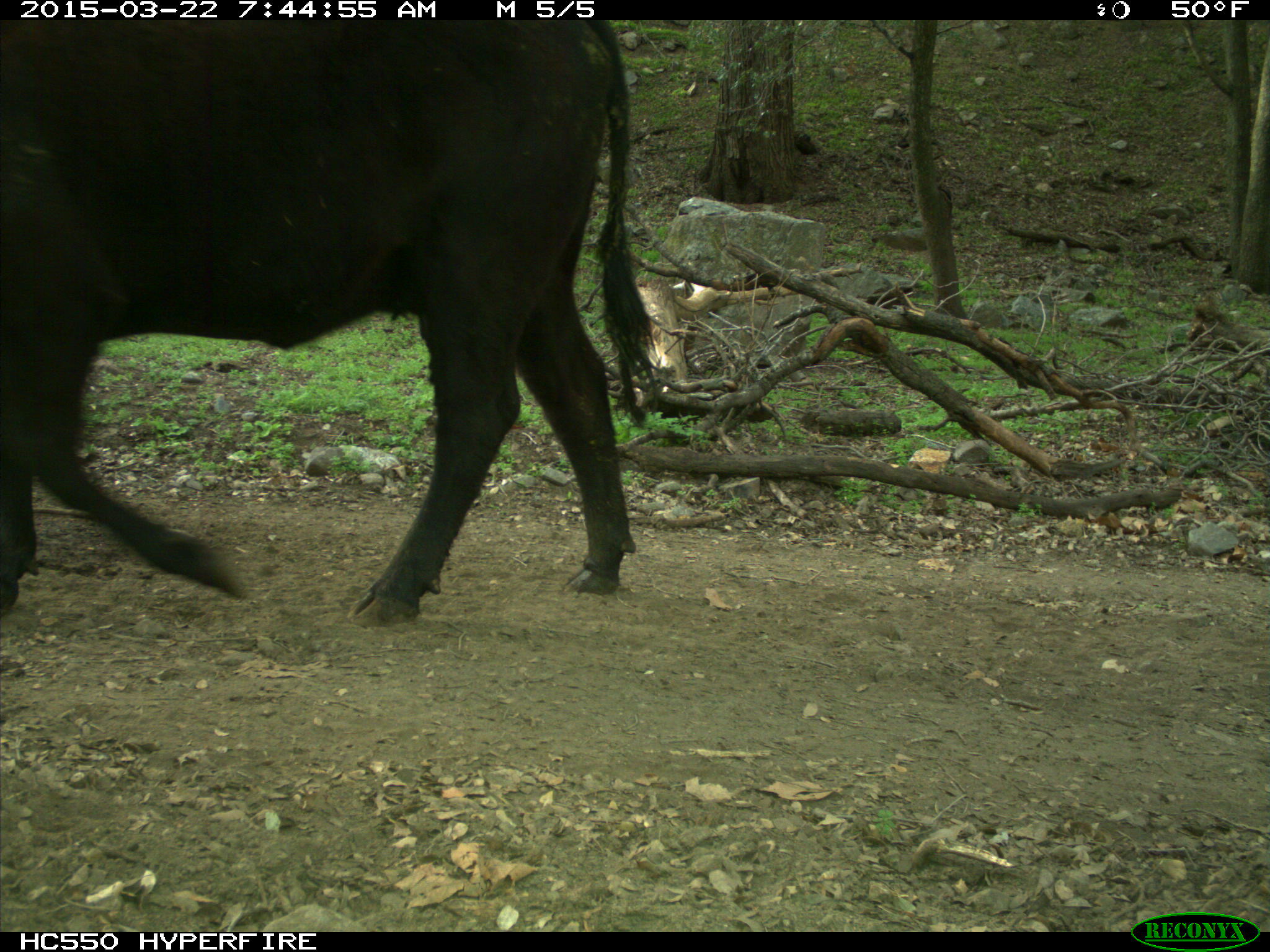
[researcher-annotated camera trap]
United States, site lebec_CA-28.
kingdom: Animalia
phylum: Chordata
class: Mammalia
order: Artiodactyla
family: Bovidae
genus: Bos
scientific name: Bos taurus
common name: domestic cow